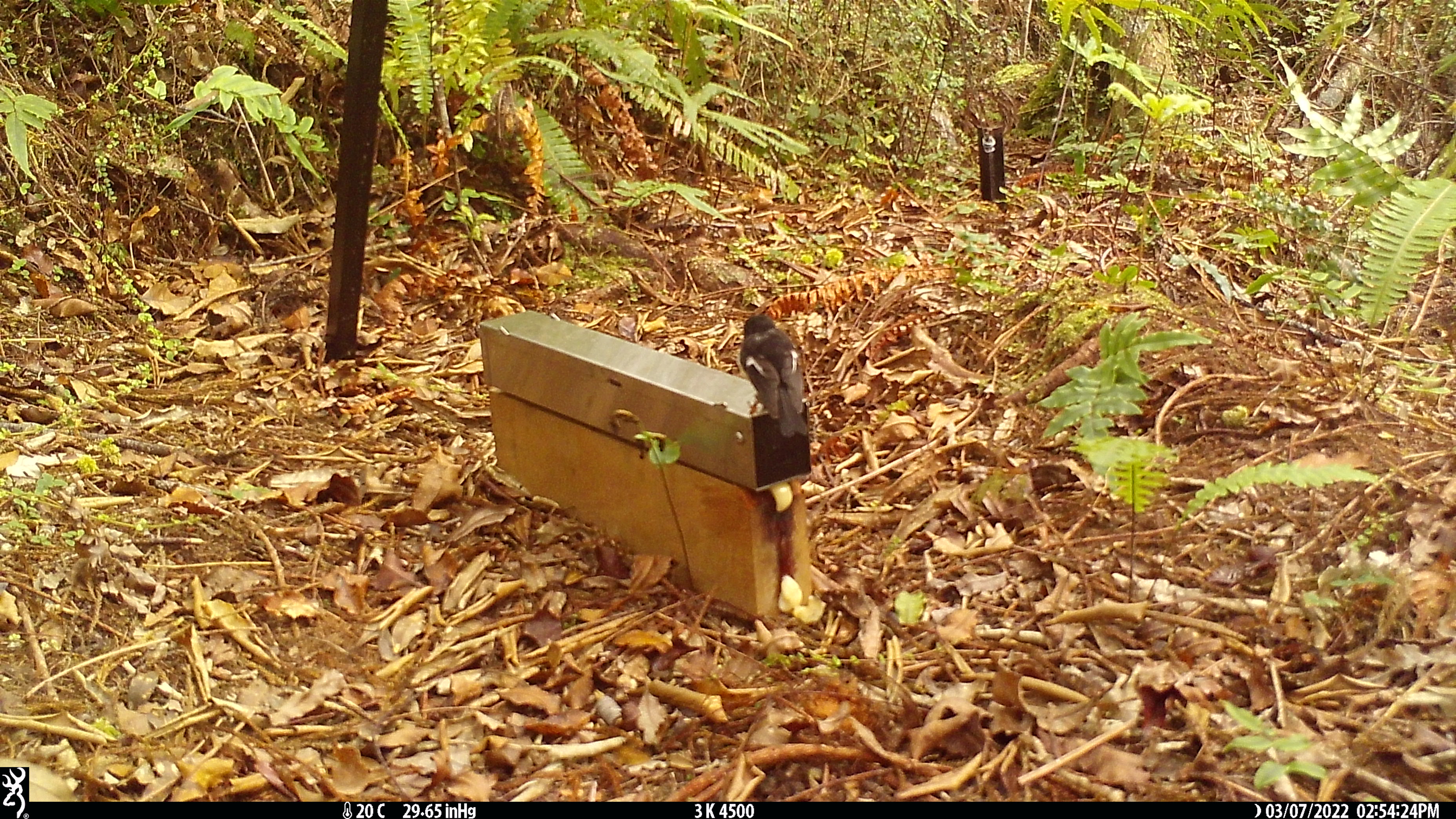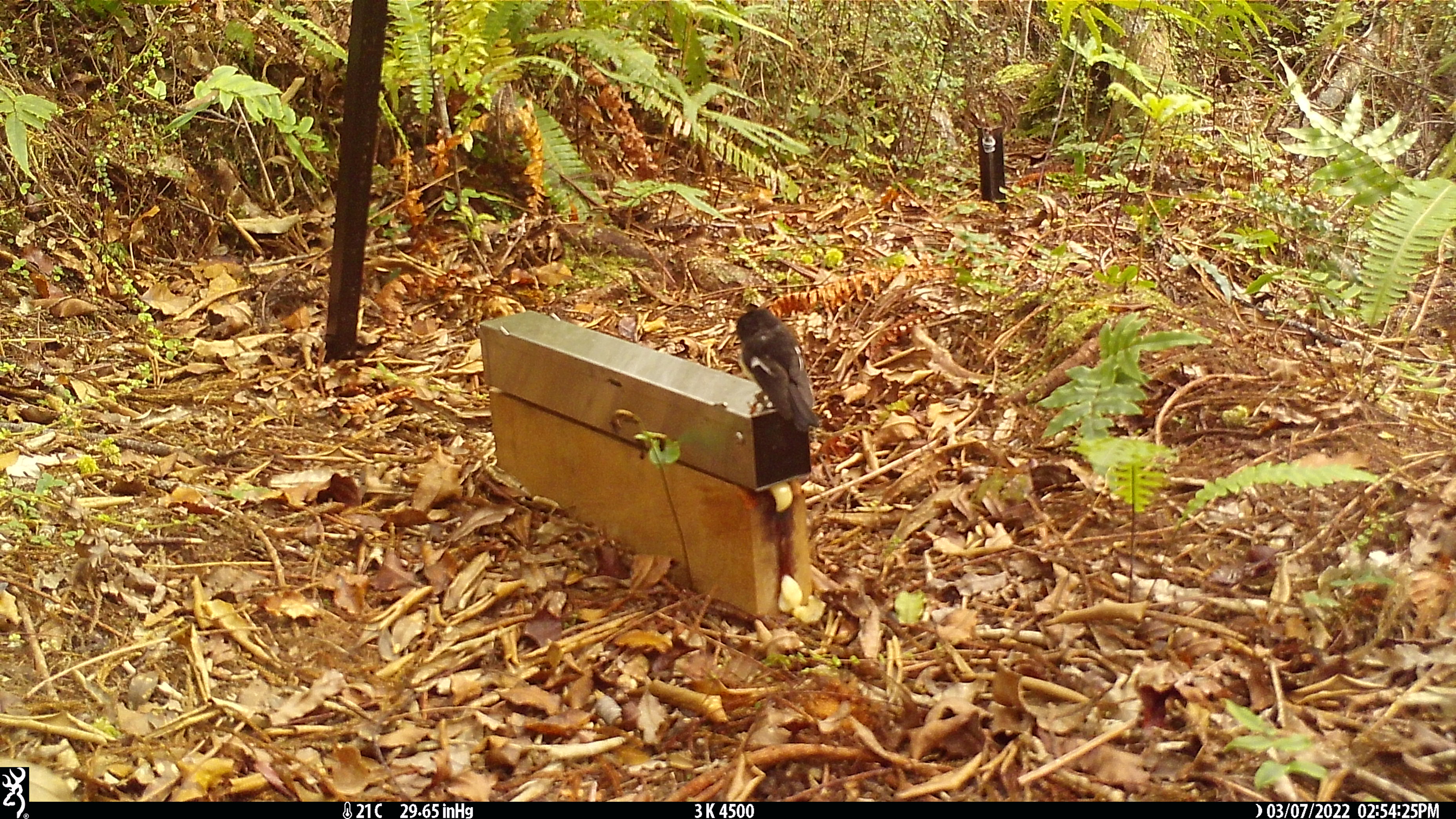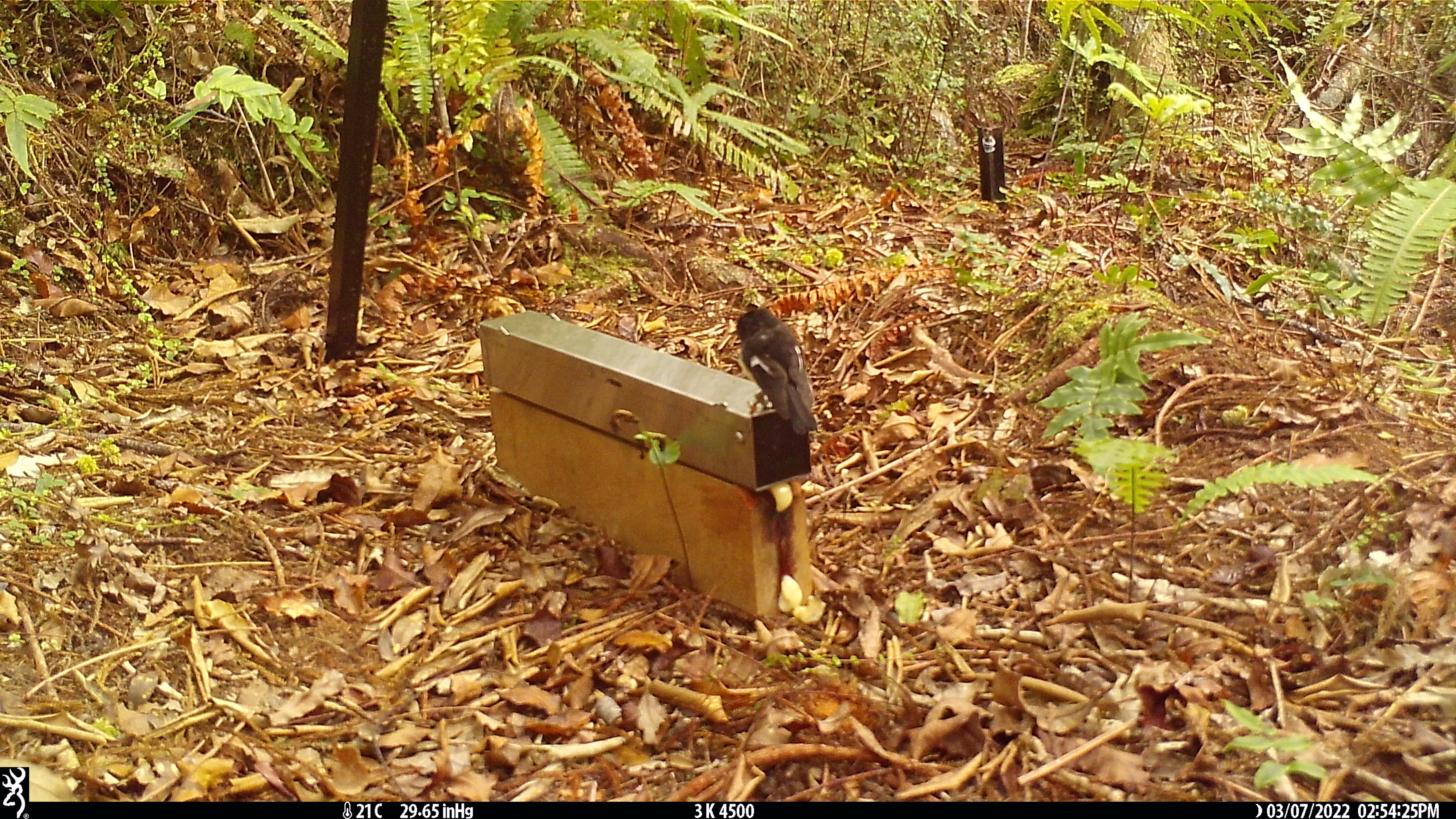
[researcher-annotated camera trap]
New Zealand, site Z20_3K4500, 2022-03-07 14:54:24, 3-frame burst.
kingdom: Animalia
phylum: Chordata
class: Aves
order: Passeriformes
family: Petroicidae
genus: Petroica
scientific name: Petroica macrocephala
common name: tomtit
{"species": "tomtit (Petroica macrocephala)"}